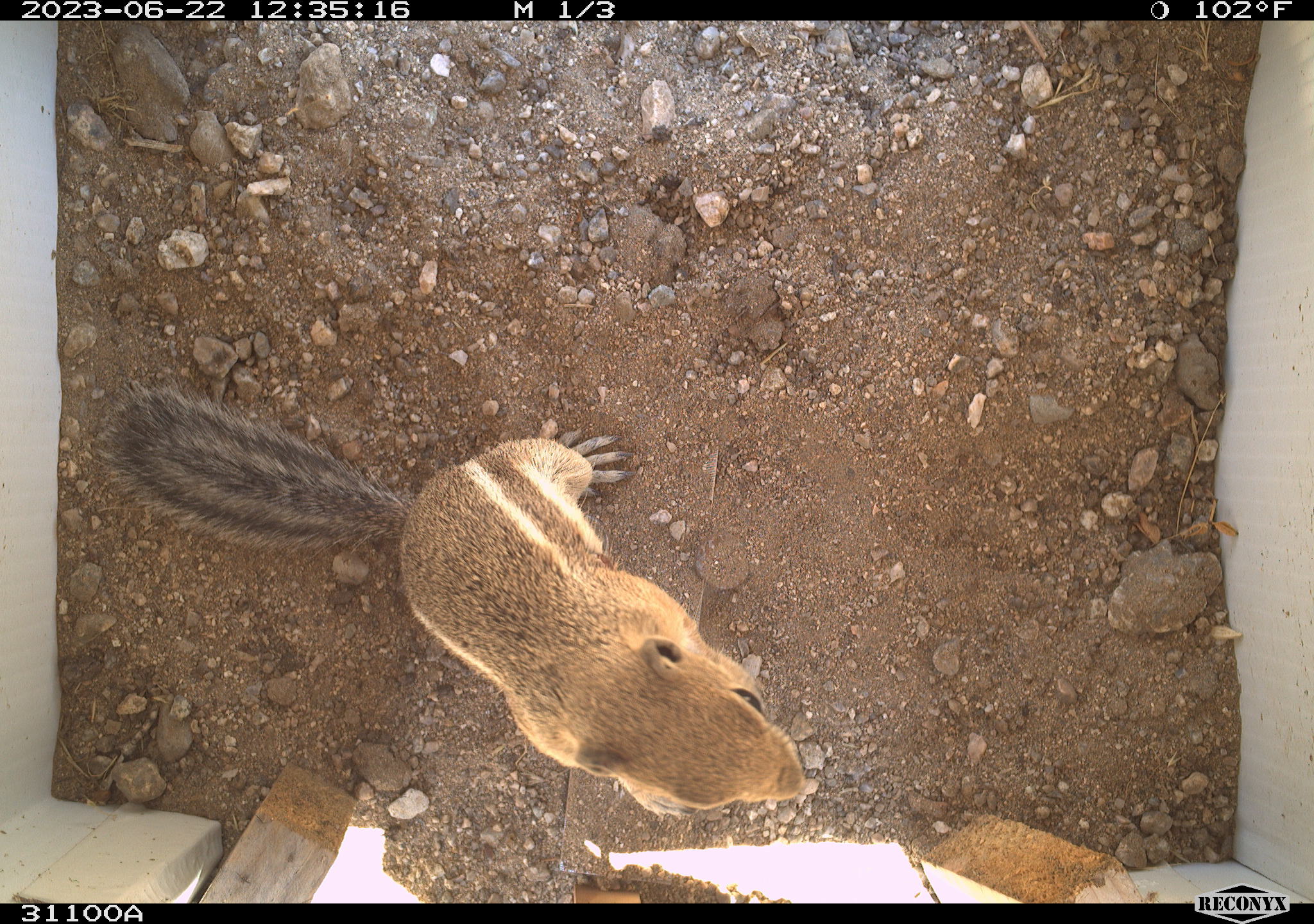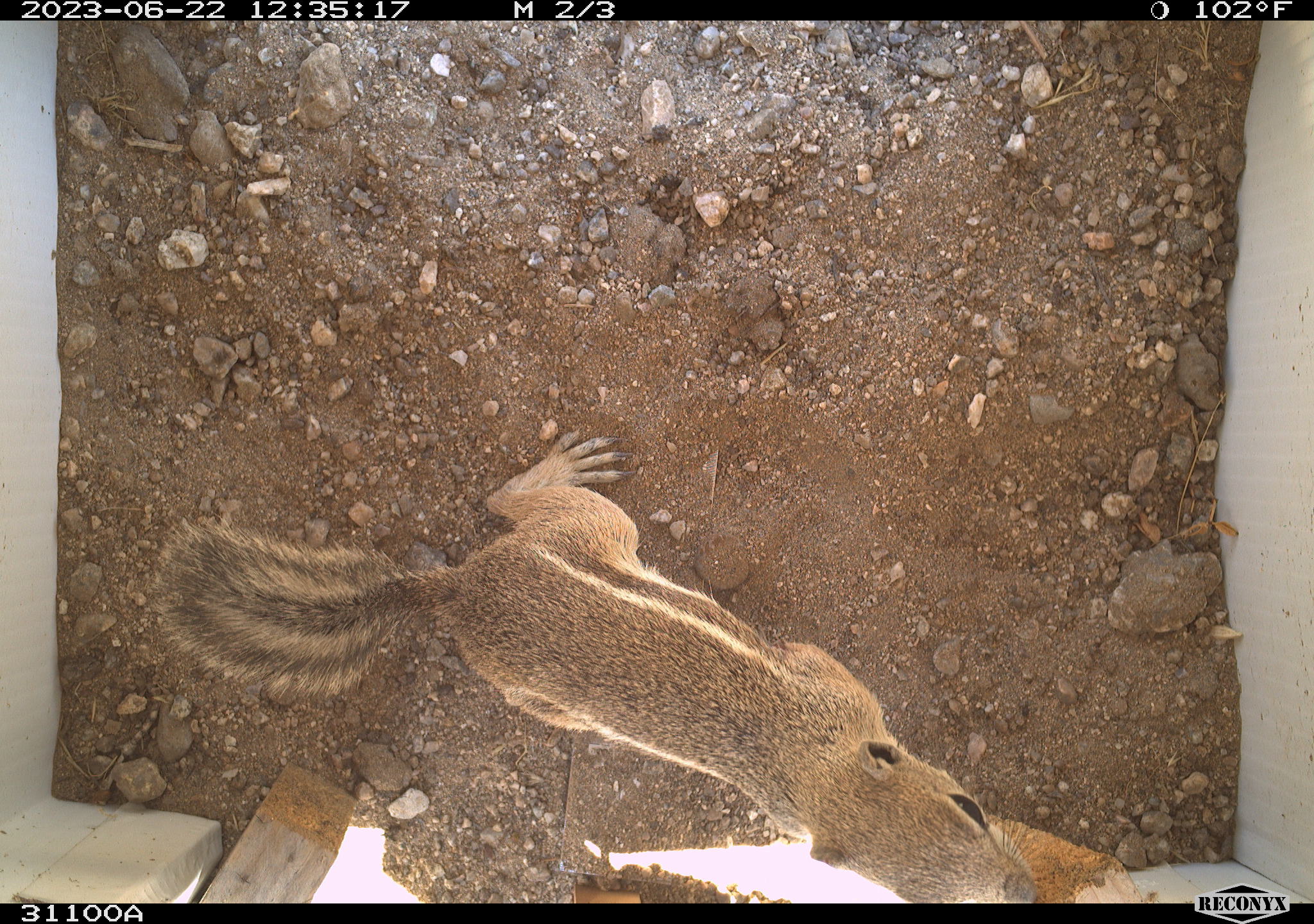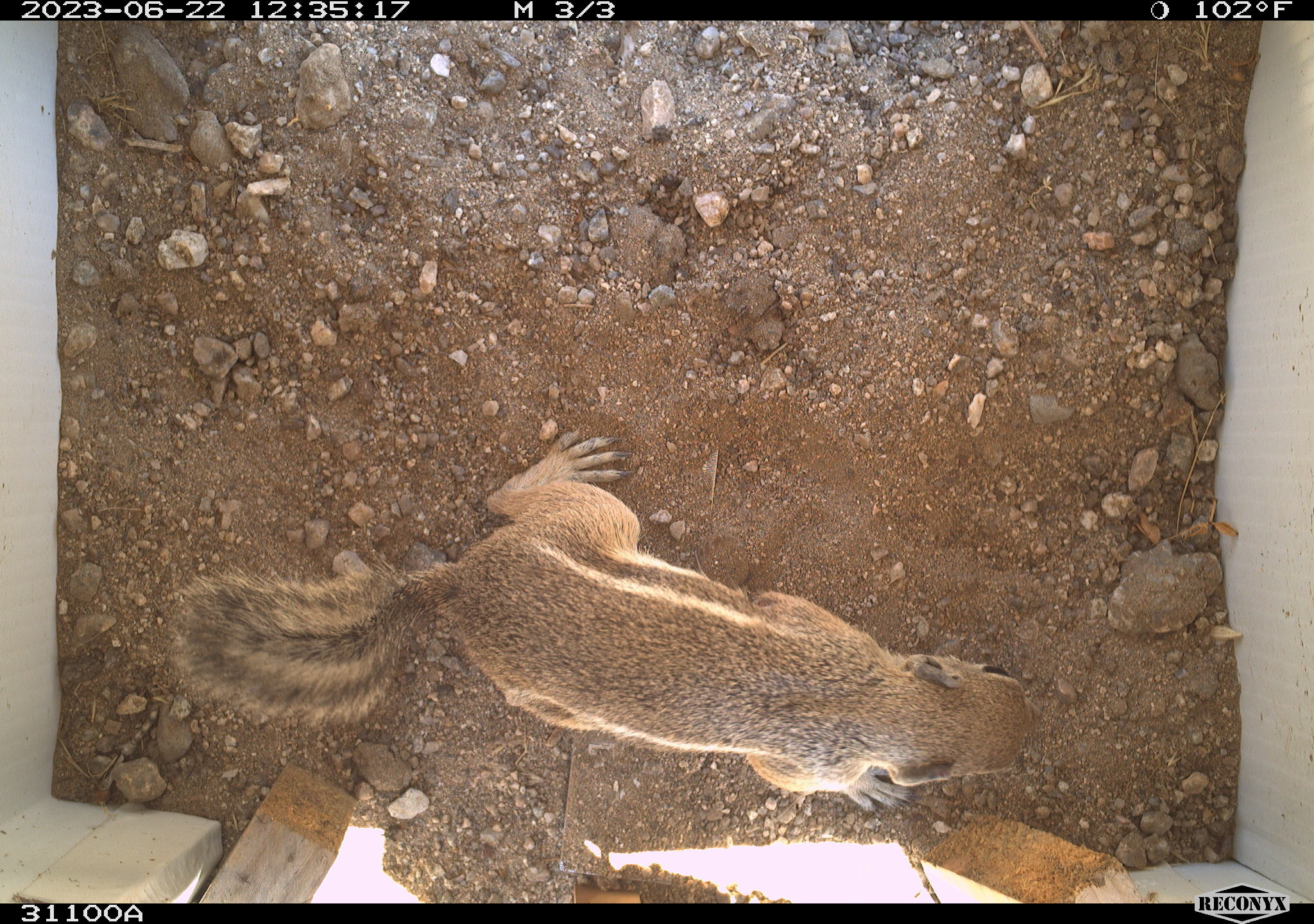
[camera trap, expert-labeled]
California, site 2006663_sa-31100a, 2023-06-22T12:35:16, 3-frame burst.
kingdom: Animalia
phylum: Chordata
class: Mammalia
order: Rodentia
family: Sciuridae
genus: Ammospermophilus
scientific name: Ammospermophilus leucurus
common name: white-tailed antelope squirrel